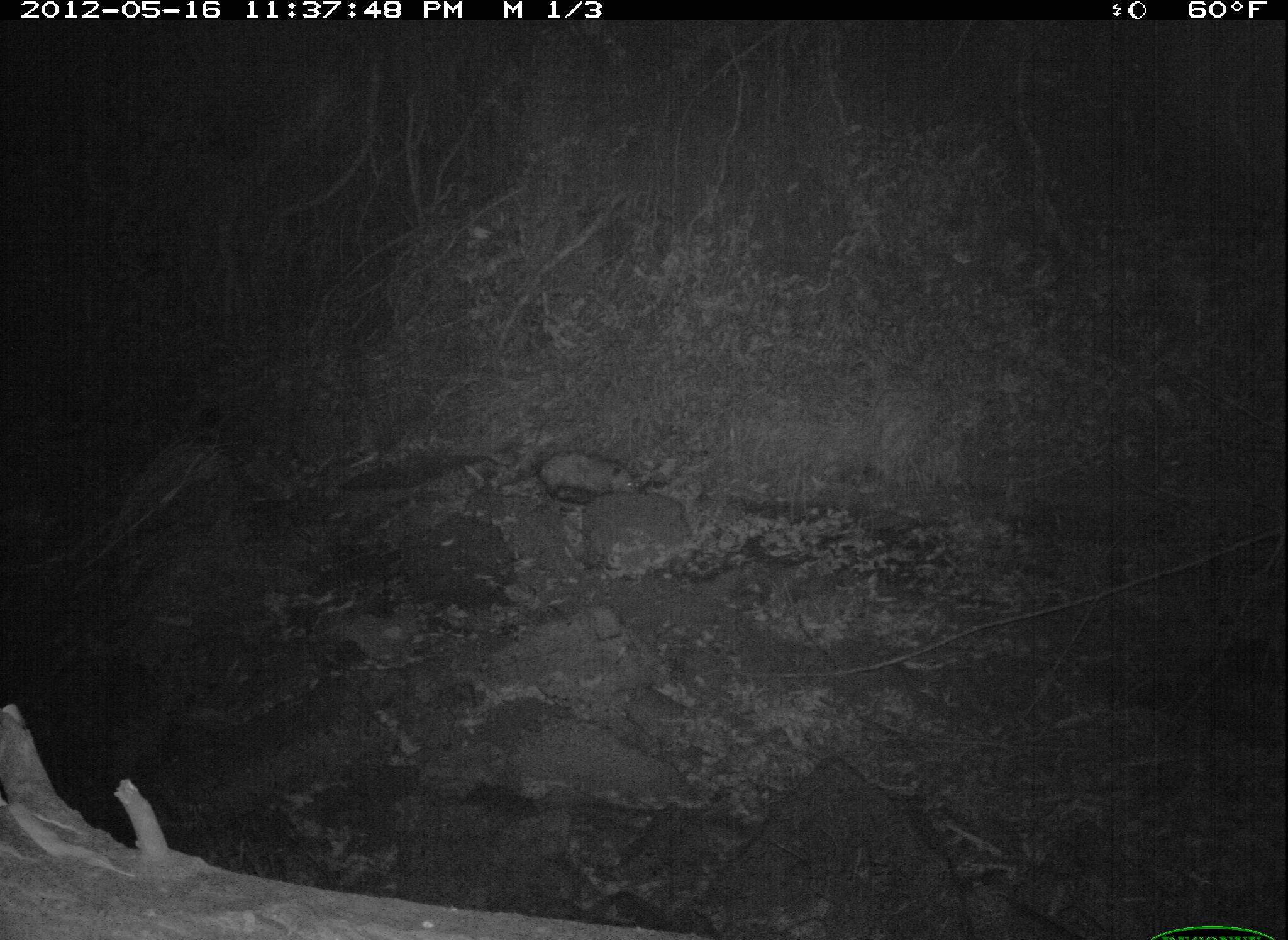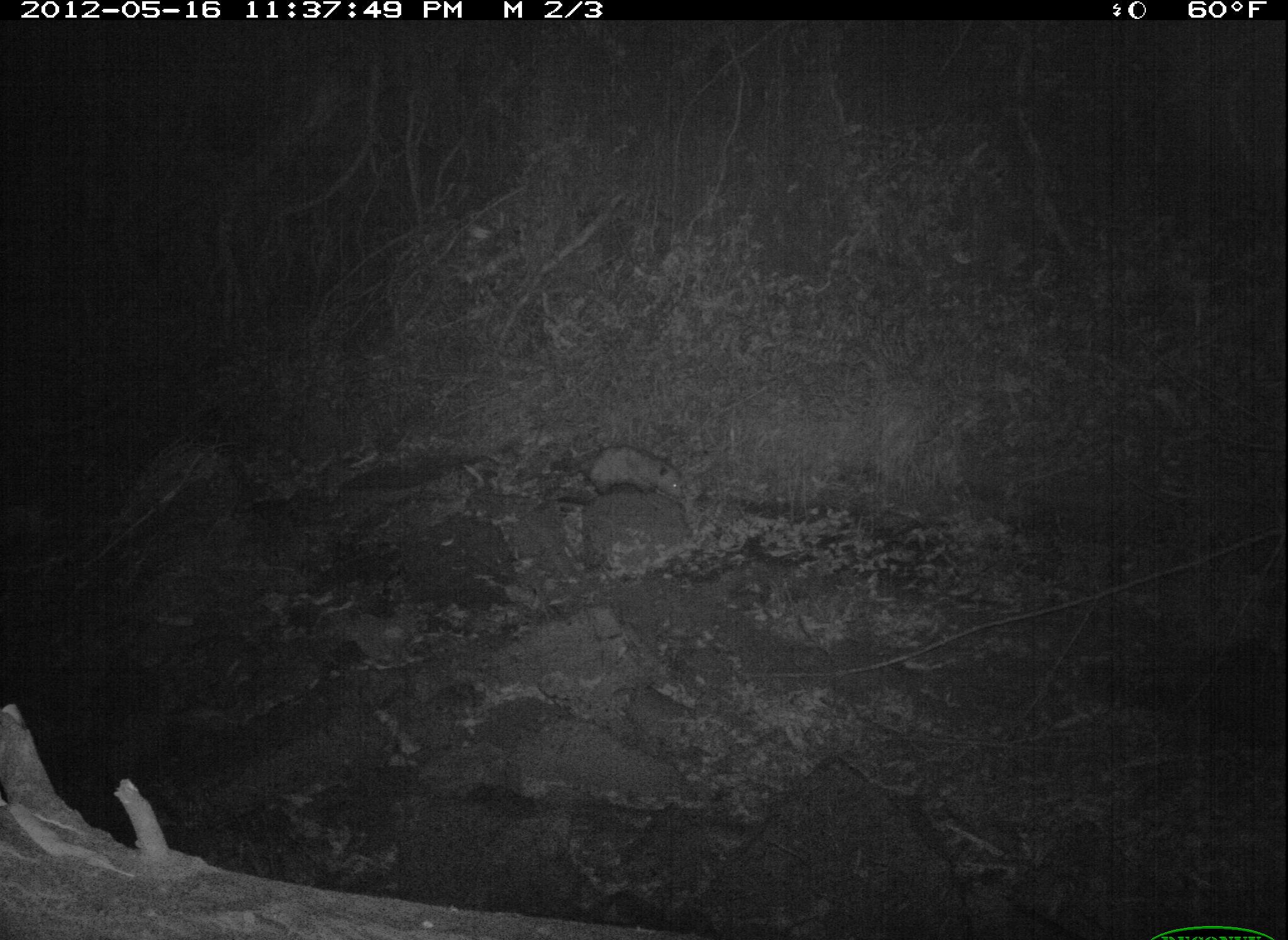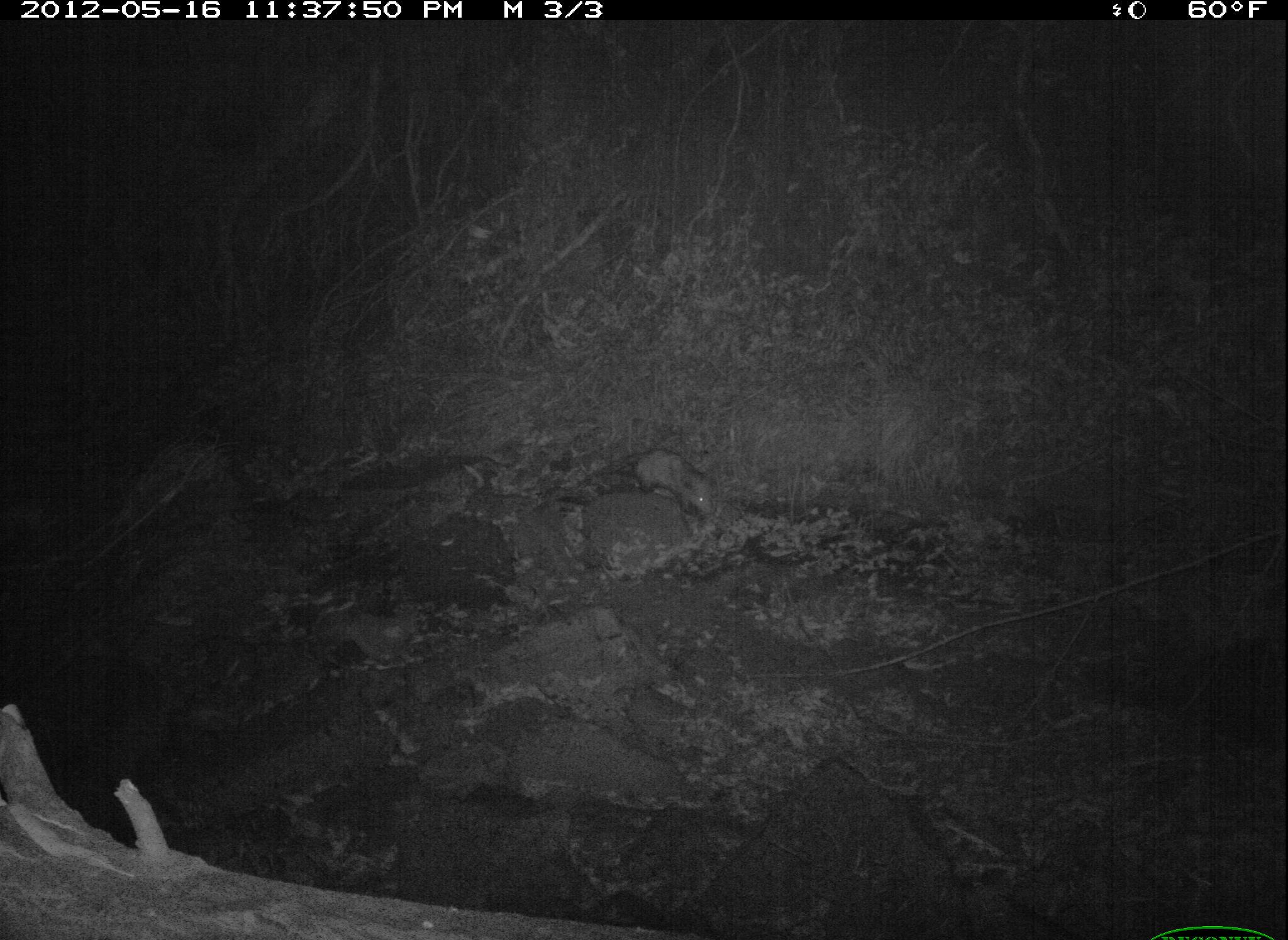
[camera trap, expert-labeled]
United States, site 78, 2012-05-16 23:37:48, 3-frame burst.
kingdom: Animalia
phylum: Chordata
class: Mammalia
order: Didelphimorphia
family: Didelphidae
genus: Didelphis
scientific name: Didelphis virginiana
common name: virginia opossum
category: opossum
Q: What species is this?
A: Opossum (virginia opossum) (Didelphis virginiana).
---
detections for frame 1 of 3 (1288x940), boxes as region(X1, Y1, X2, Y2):
opossum: region(504, 437, 662, 511)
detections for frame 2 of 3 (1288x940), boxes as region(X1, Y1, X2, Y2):
opossum: region(547, 427, 704, 515)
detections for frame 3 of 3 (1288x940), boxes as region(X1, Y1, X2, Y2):
opossum: region(609, 430, 729, 530)